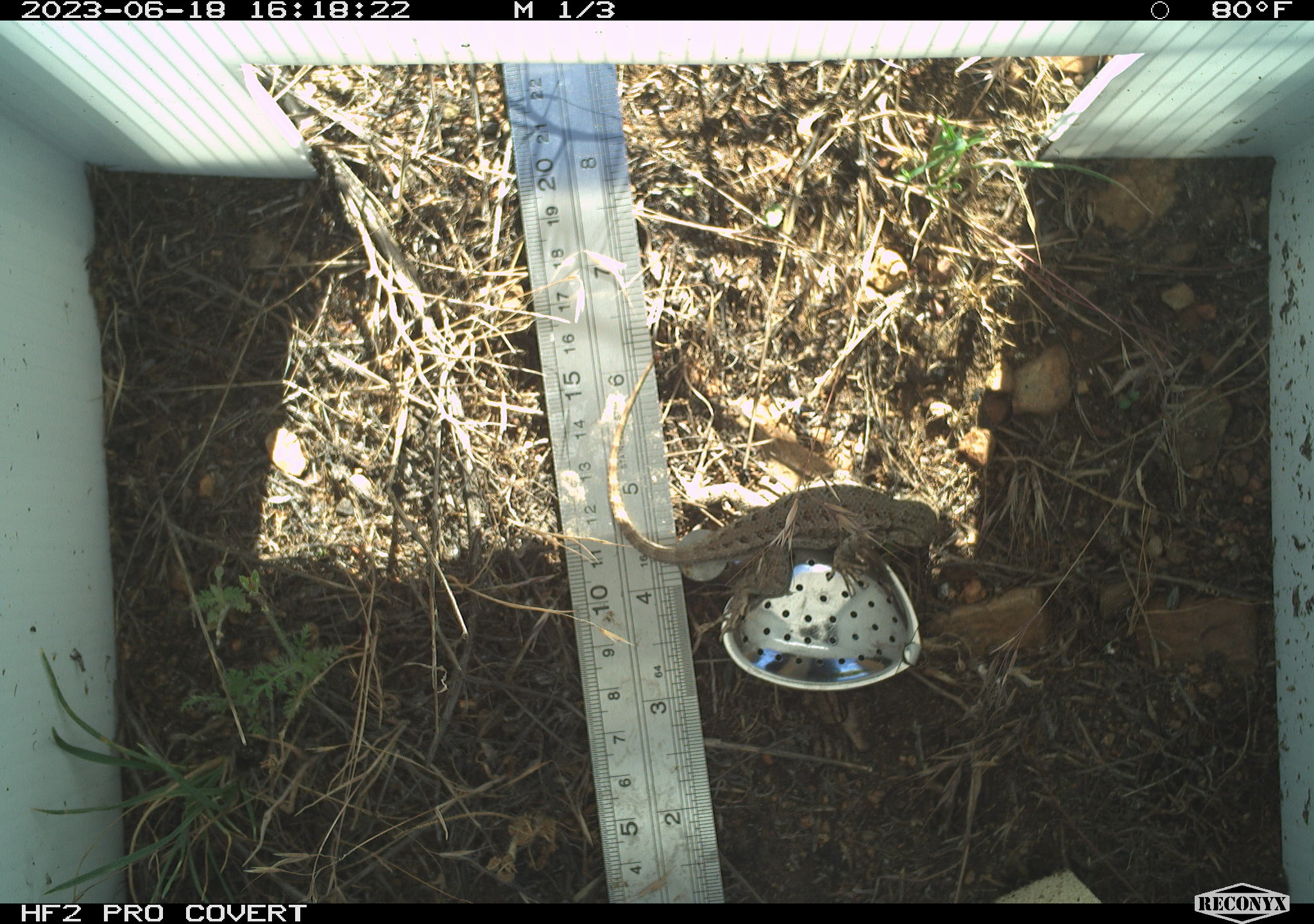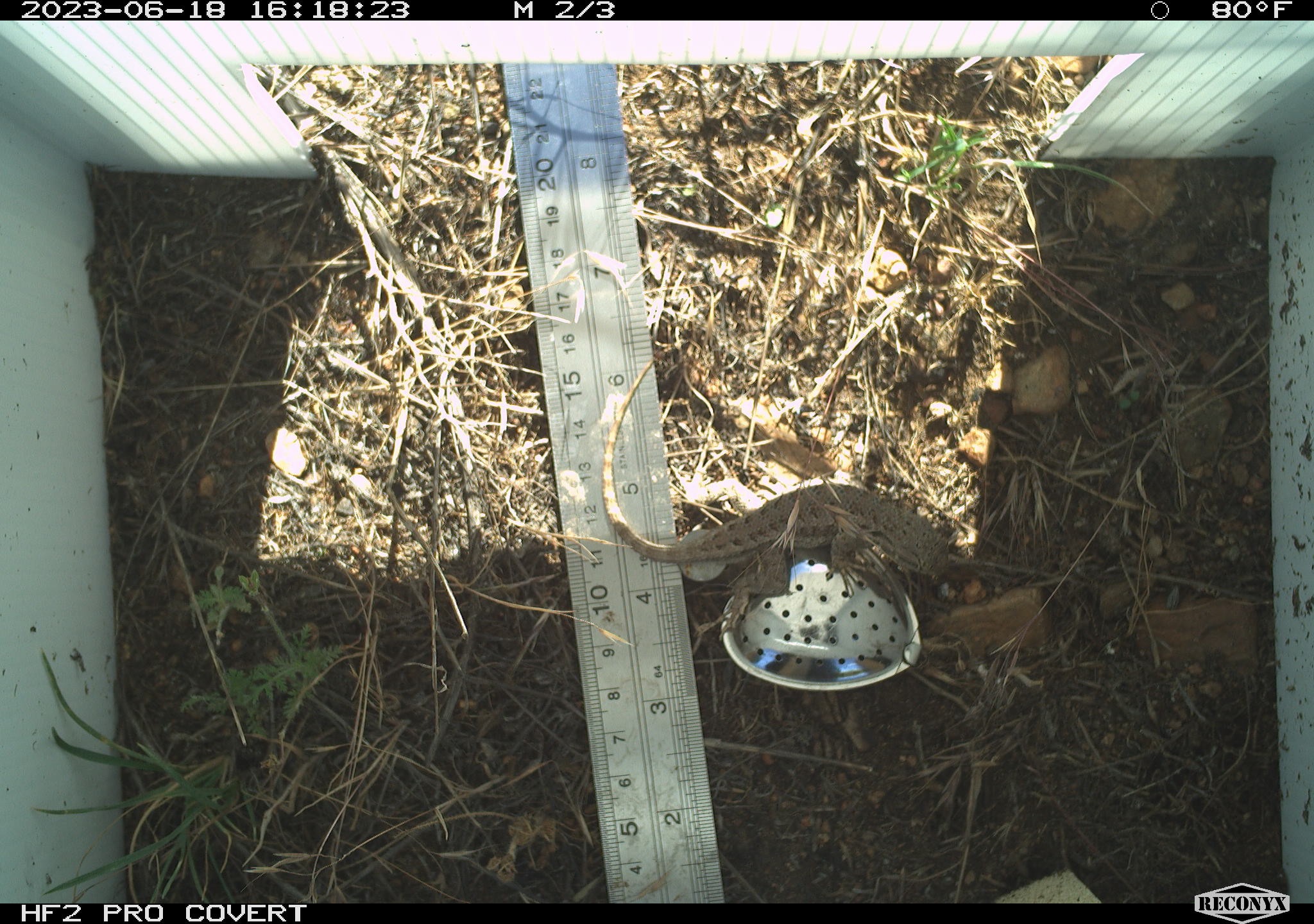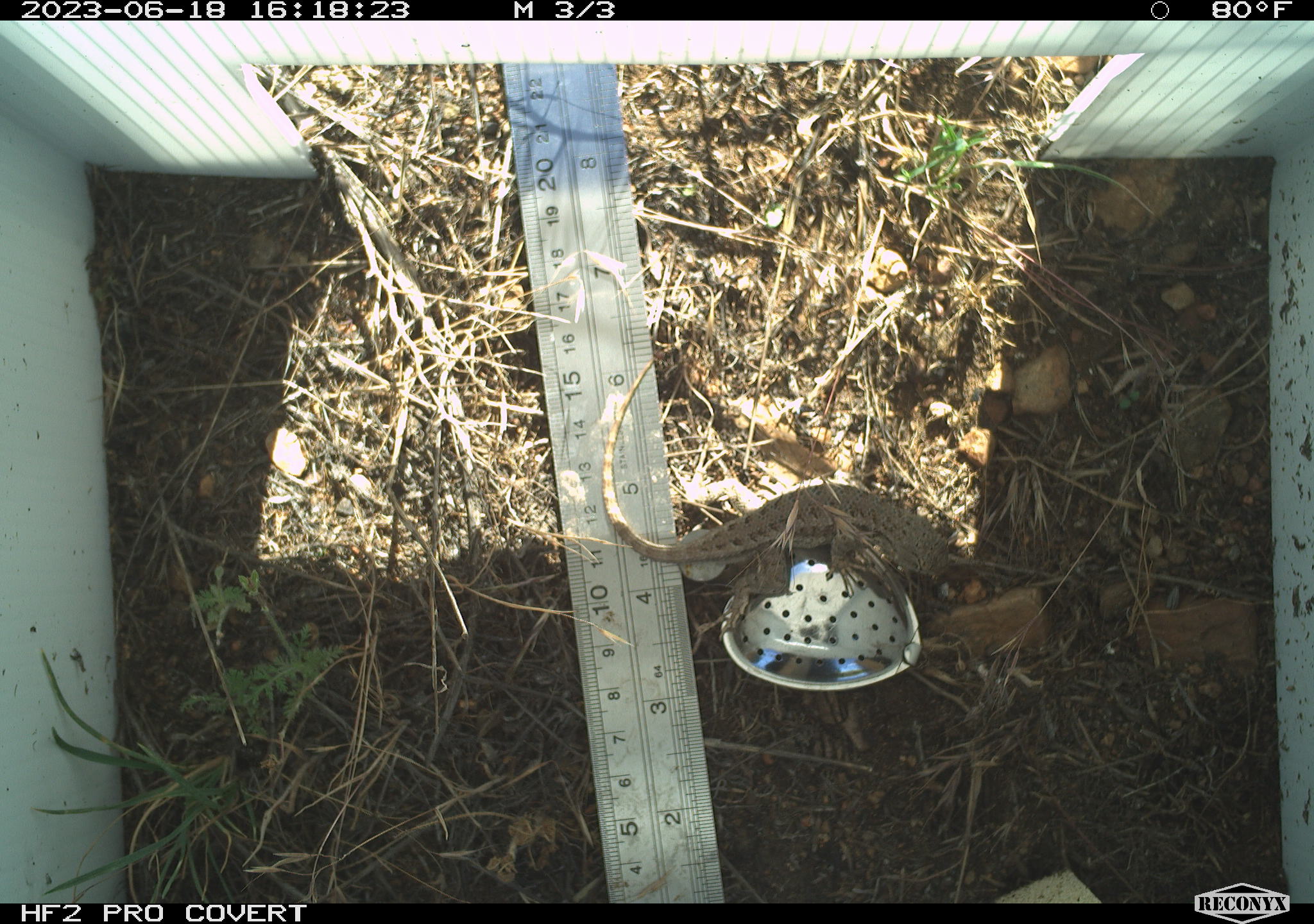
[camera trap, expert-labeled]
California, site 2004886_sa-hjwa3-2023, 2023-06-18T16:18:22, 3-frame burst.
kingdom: Animalia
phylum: Chordata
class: Reptilia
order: Squamata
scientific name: Squamata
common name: lizards and snakes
Lizards and snakes (Squamata).